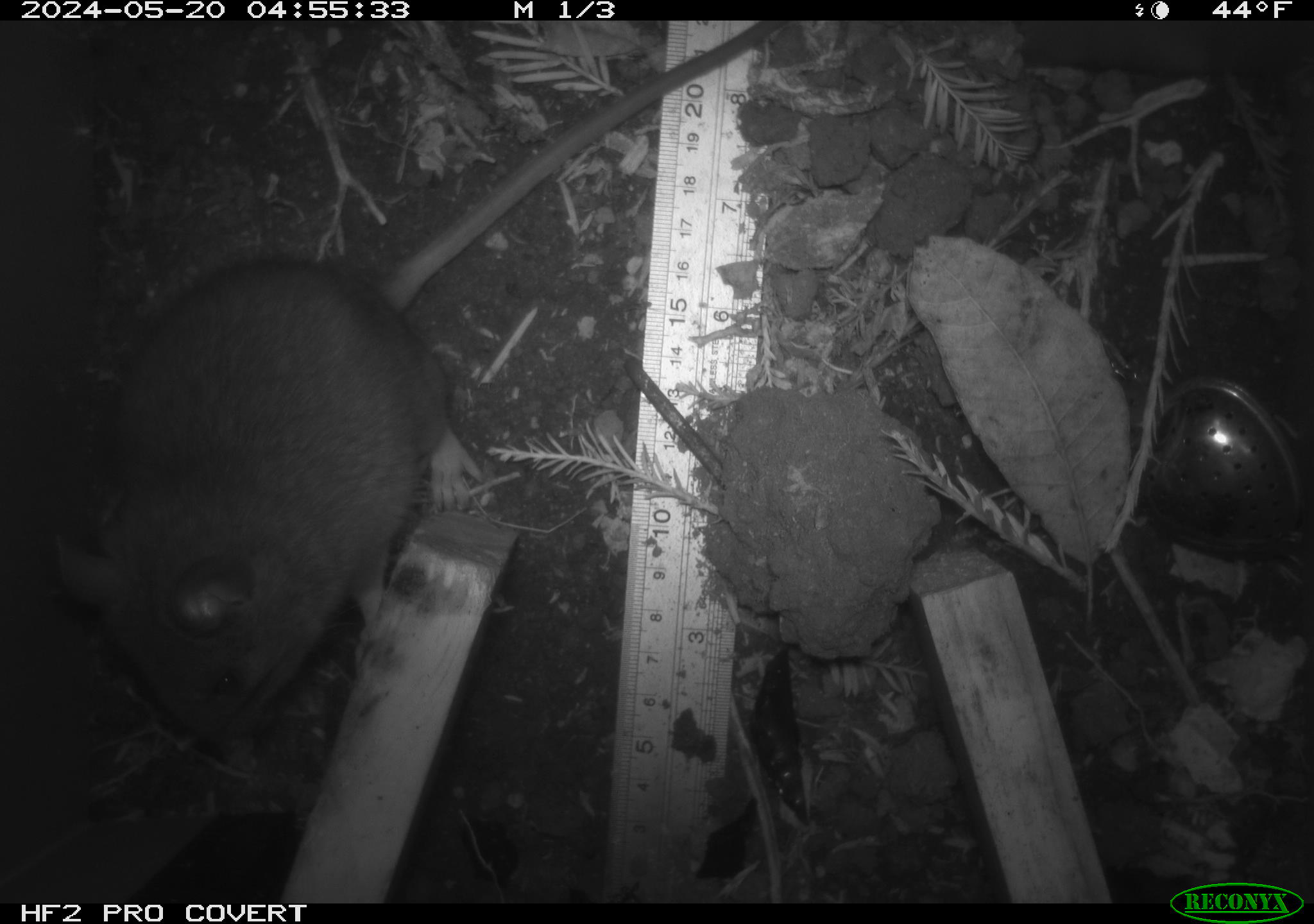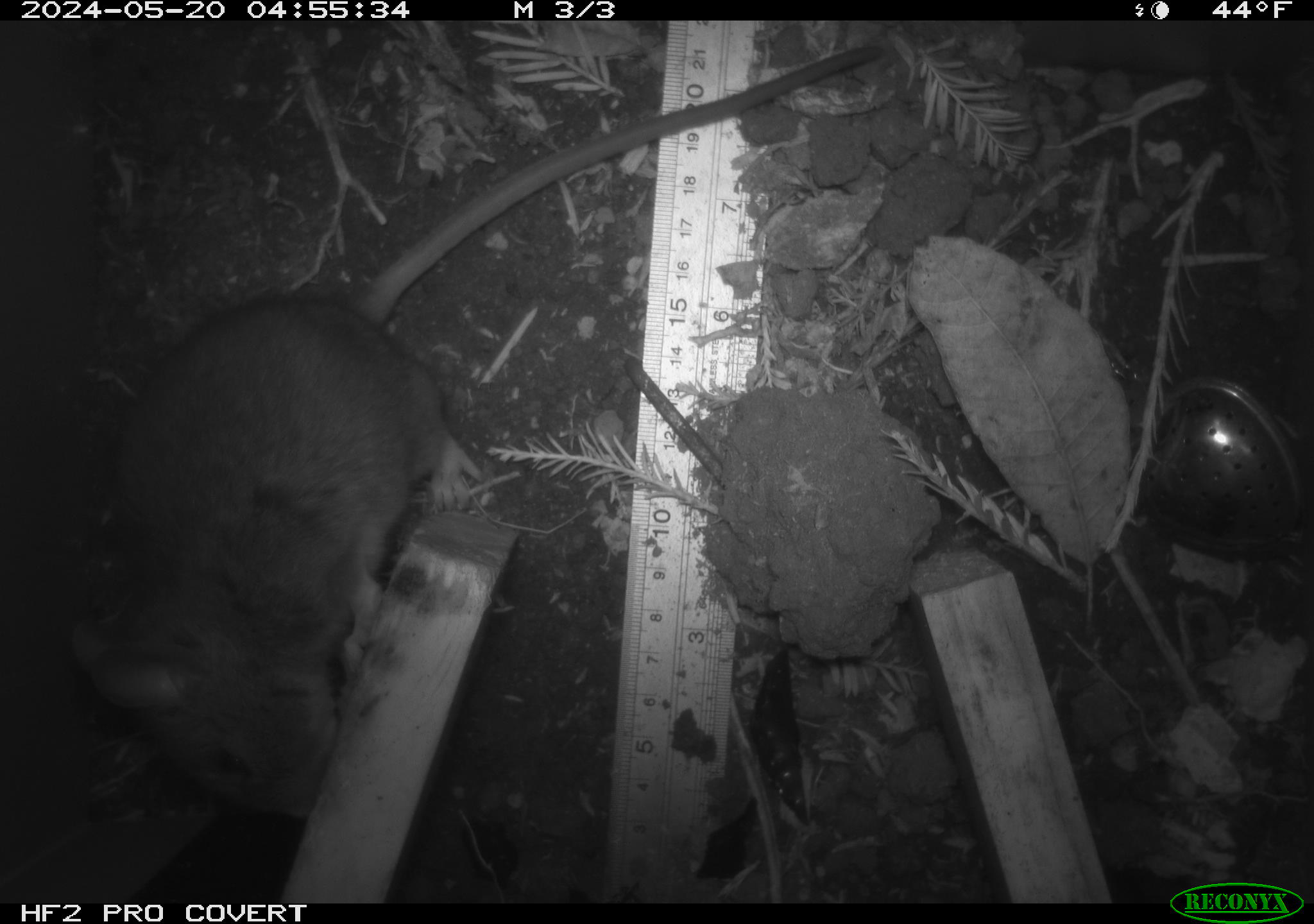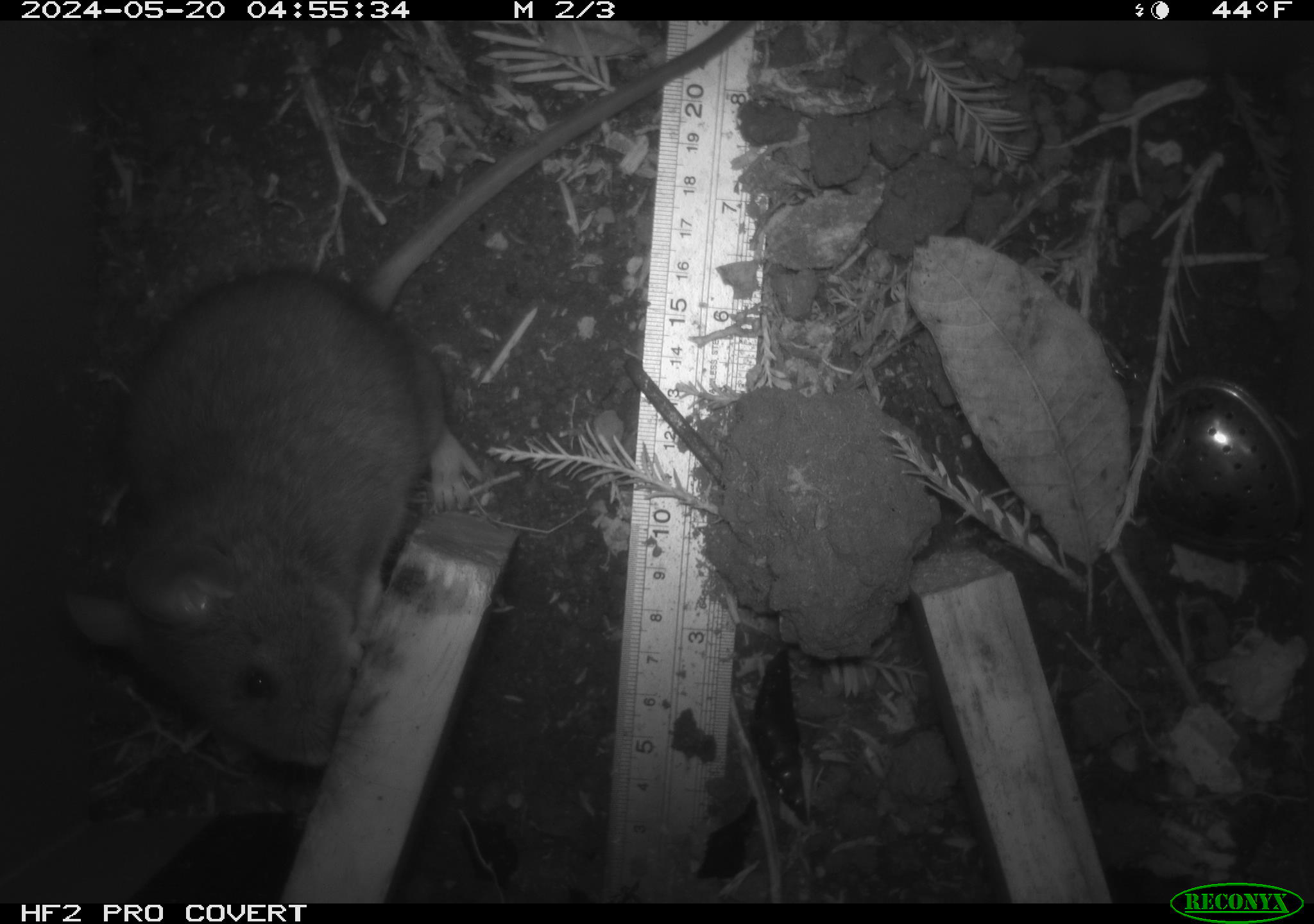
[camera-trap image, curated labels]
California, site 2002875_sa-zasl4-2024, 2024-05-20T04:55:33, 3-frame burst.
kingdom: Animalia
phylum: Chordata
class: Mammalia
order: Rodentia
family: Cricetidae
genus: Neotoma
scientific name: Neotoma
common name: pack rat or woodrat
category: neotoma species